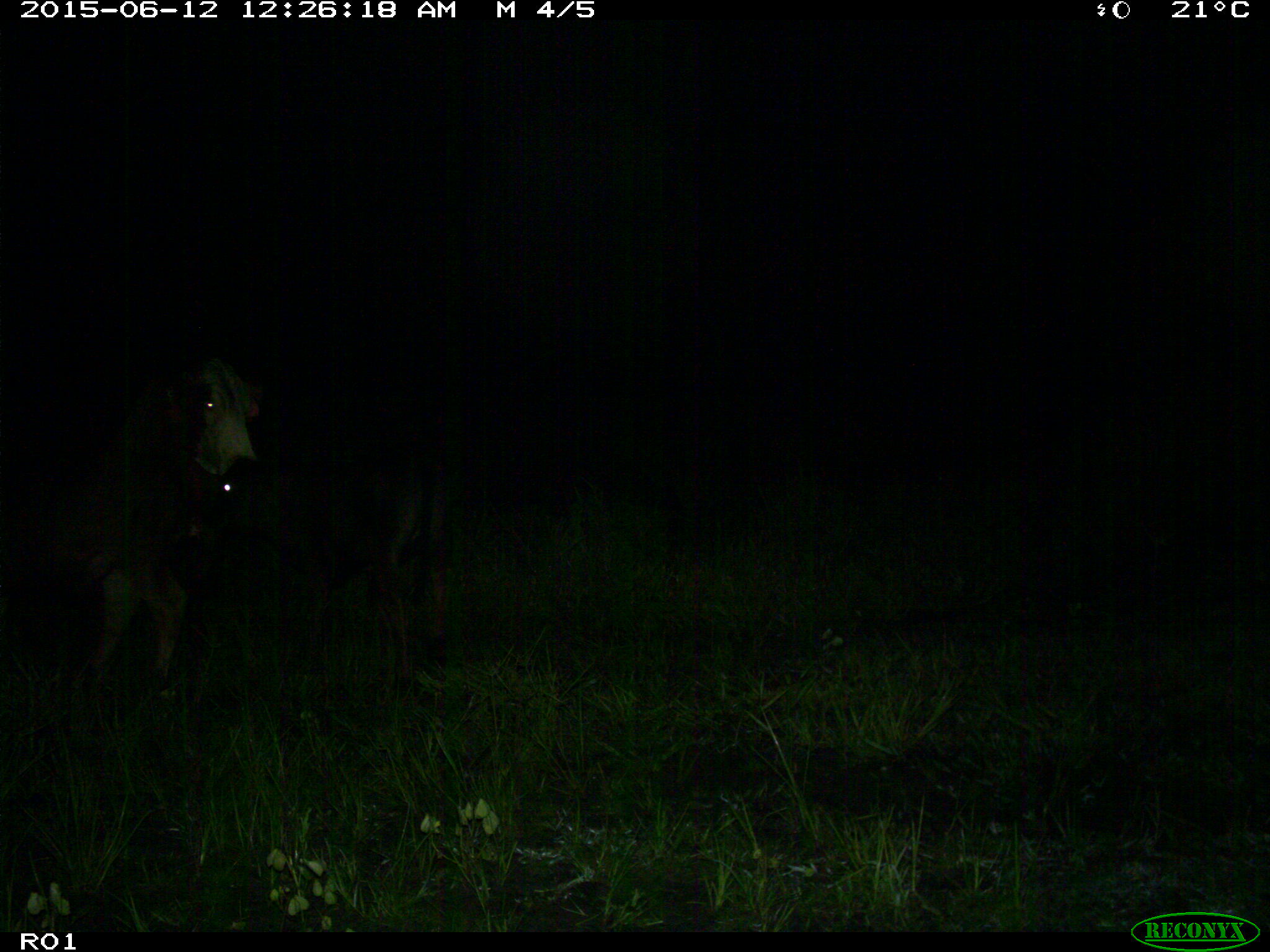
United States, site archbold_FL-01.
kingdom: Animalia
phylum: Chordata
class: Mammalia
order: Artiodactyla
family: Bovidae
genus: Bos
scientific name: Bos taurus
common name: domestic cow